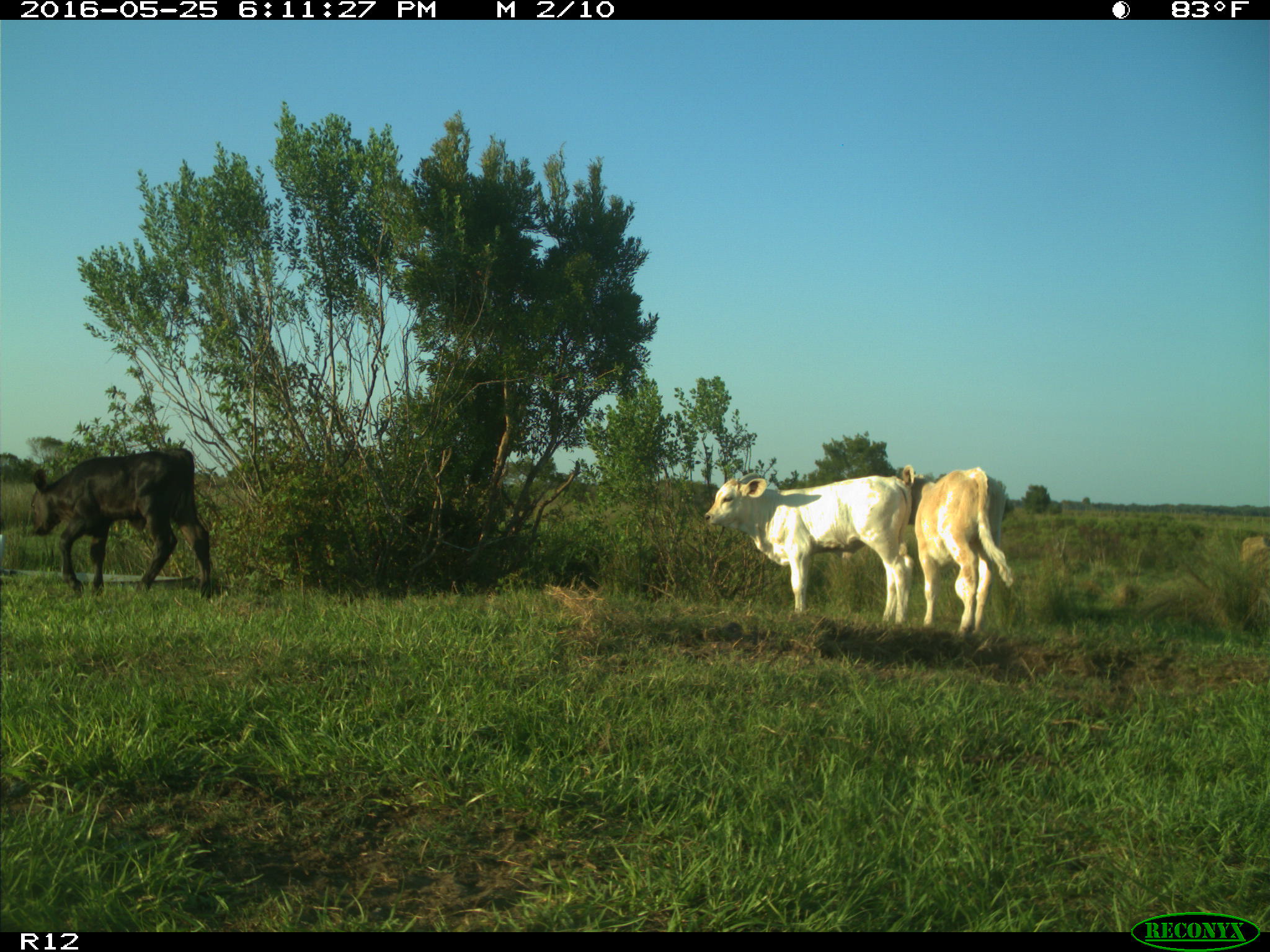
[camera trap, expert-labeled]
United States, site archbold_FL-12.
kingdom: Animalia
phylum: Chordata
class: Mammalia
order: Artiodactyla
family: Bovidae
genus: Bos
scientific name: Bos taurus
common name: domestic cow